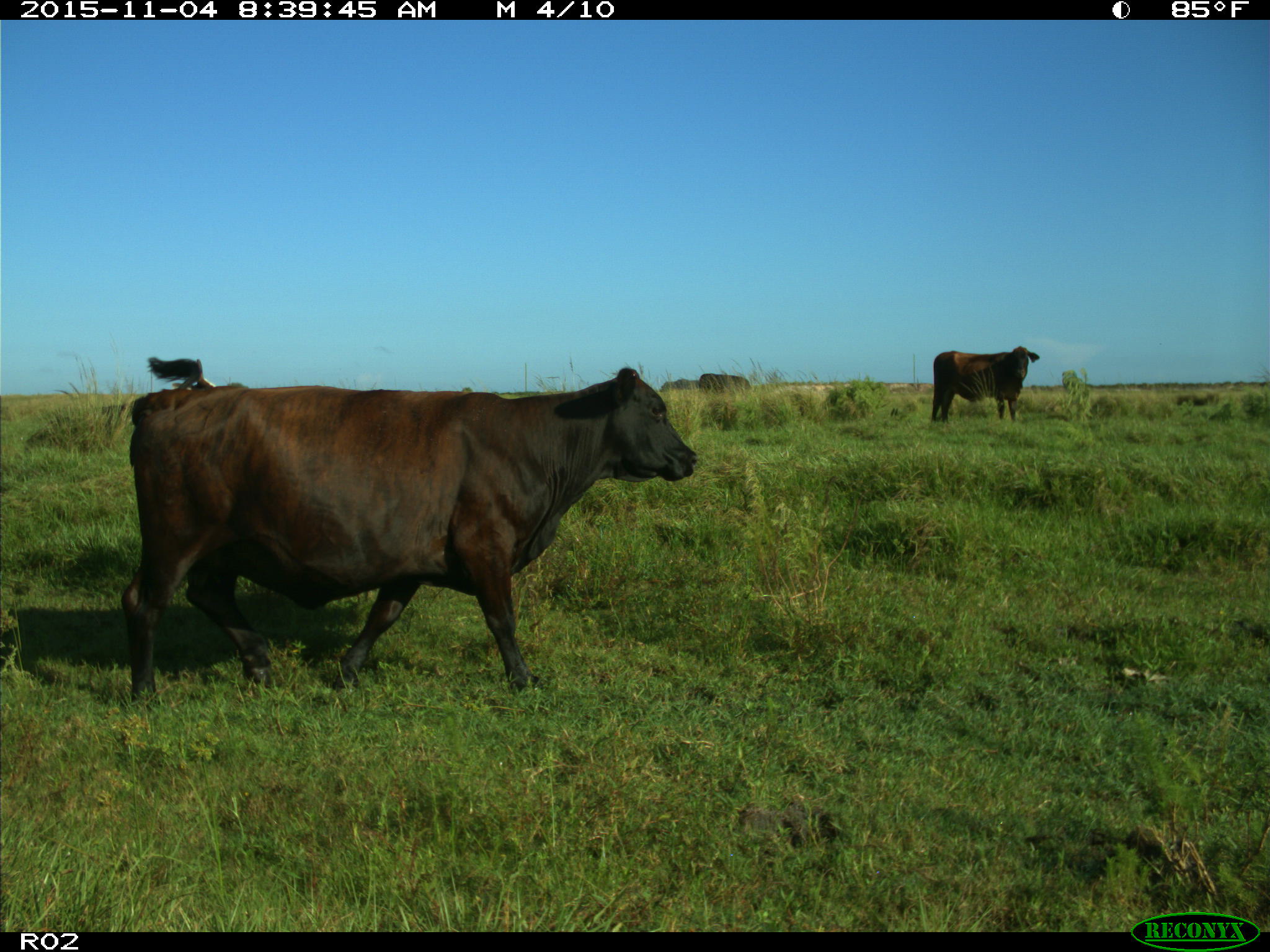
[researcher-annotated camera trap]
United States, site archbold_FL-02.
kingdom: Animalia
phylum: Chordata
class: Mammalia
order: Artiodactyla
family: Bovidae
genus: Bos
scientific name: Bos taurus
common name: domestic cow